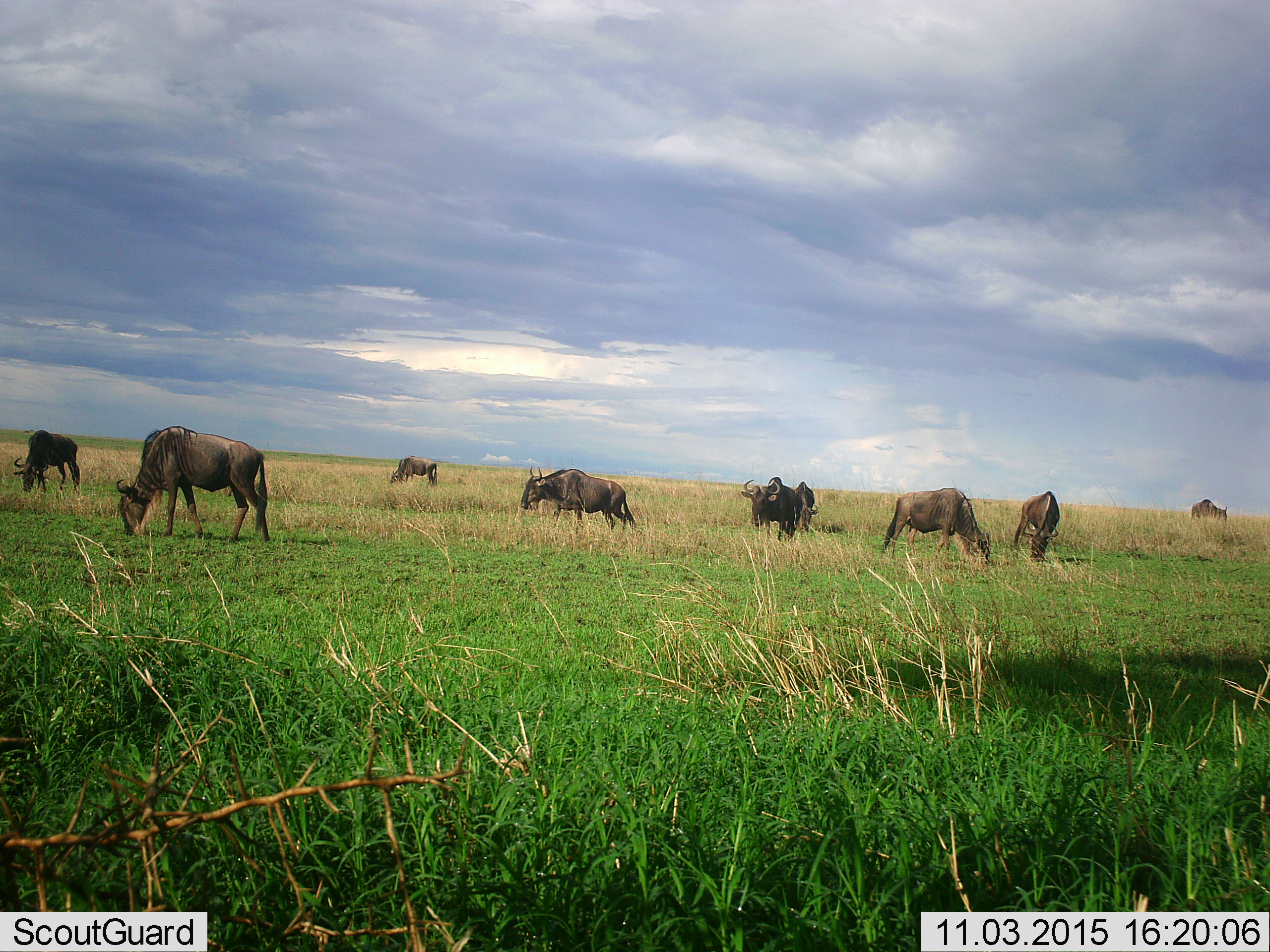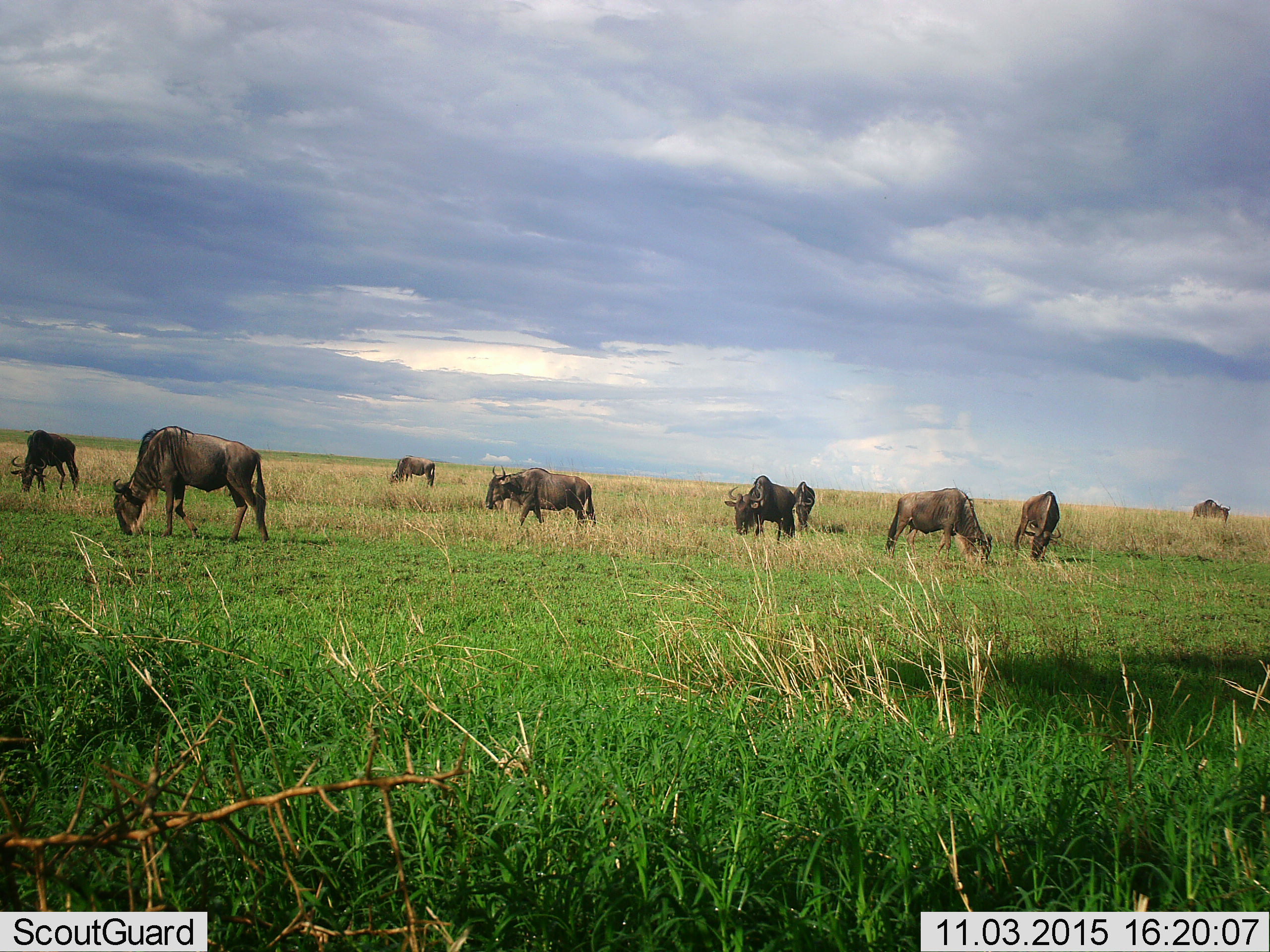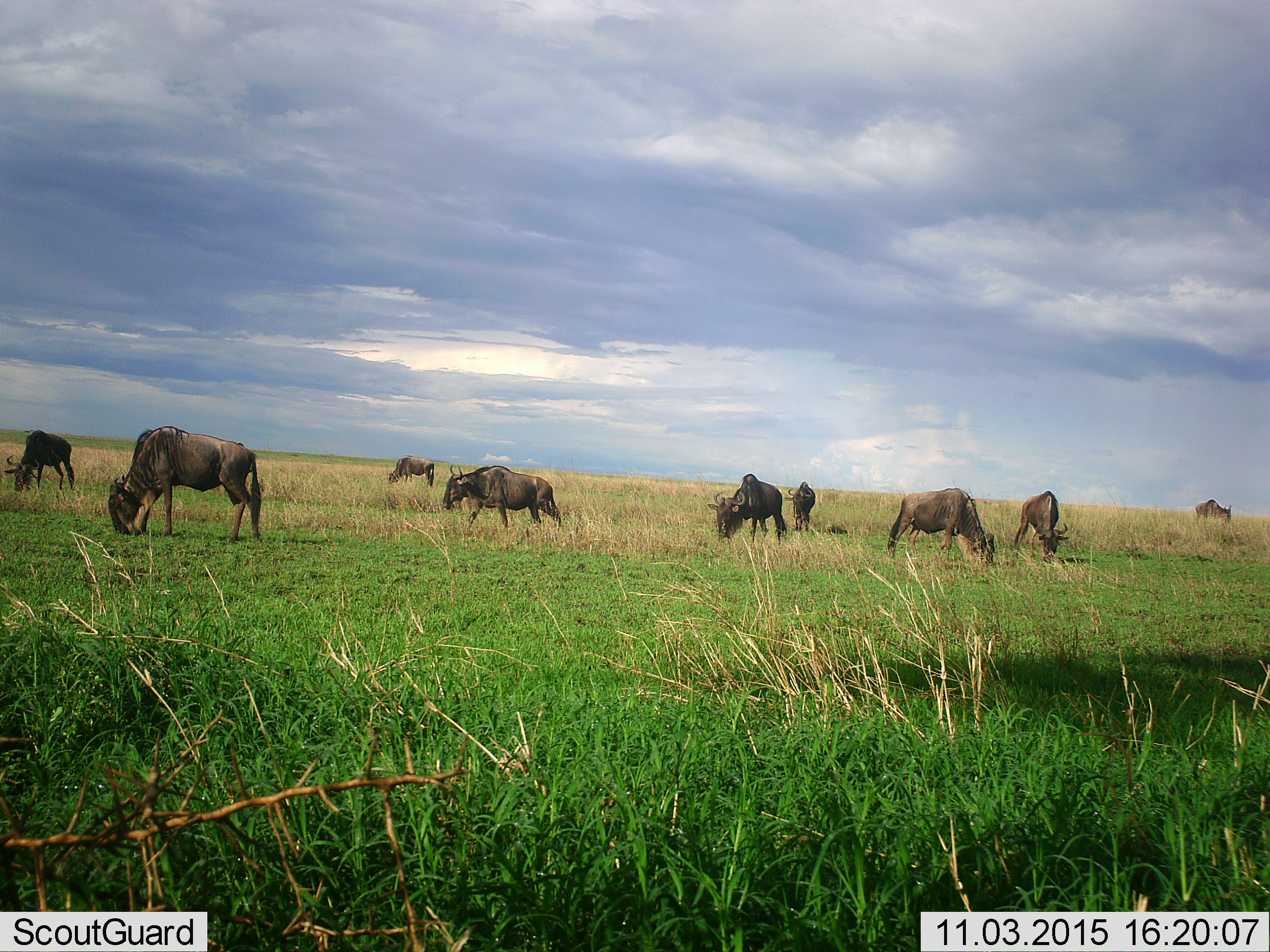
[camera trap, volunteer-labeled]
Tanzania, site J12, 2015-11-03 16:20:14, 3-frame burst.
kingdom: Animalia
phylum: Chordata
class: Mammalia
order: Artiodactyla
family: Bovidae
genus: Connochaetes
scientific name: Connochaetes taurinus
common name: blue wildebeest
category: wildebeest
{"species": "wildebeest (blue wildebeest) (Connochaetes taurinus)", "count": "9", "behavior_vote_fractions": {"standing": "40%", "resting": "10%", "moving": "30%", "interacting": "0%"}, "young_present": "0%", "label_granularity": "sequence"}